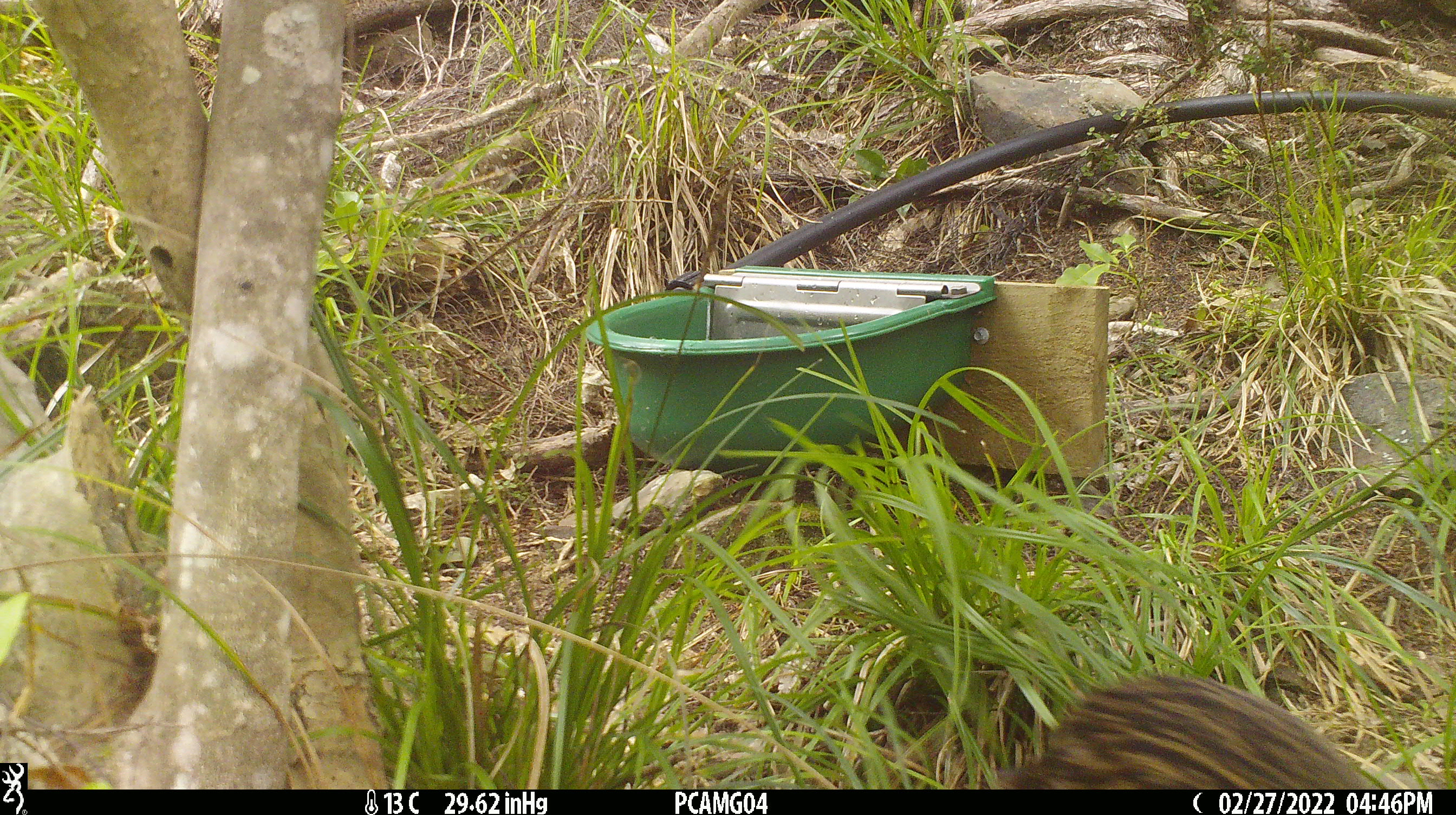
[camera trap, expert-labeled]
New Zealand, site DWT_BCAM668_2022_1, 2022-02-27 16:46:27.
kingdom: Animalia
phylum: Chordata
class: Aves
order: Gruiformes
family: Rallidae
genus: Gallirallus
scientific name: Gallirallus australis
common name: weka